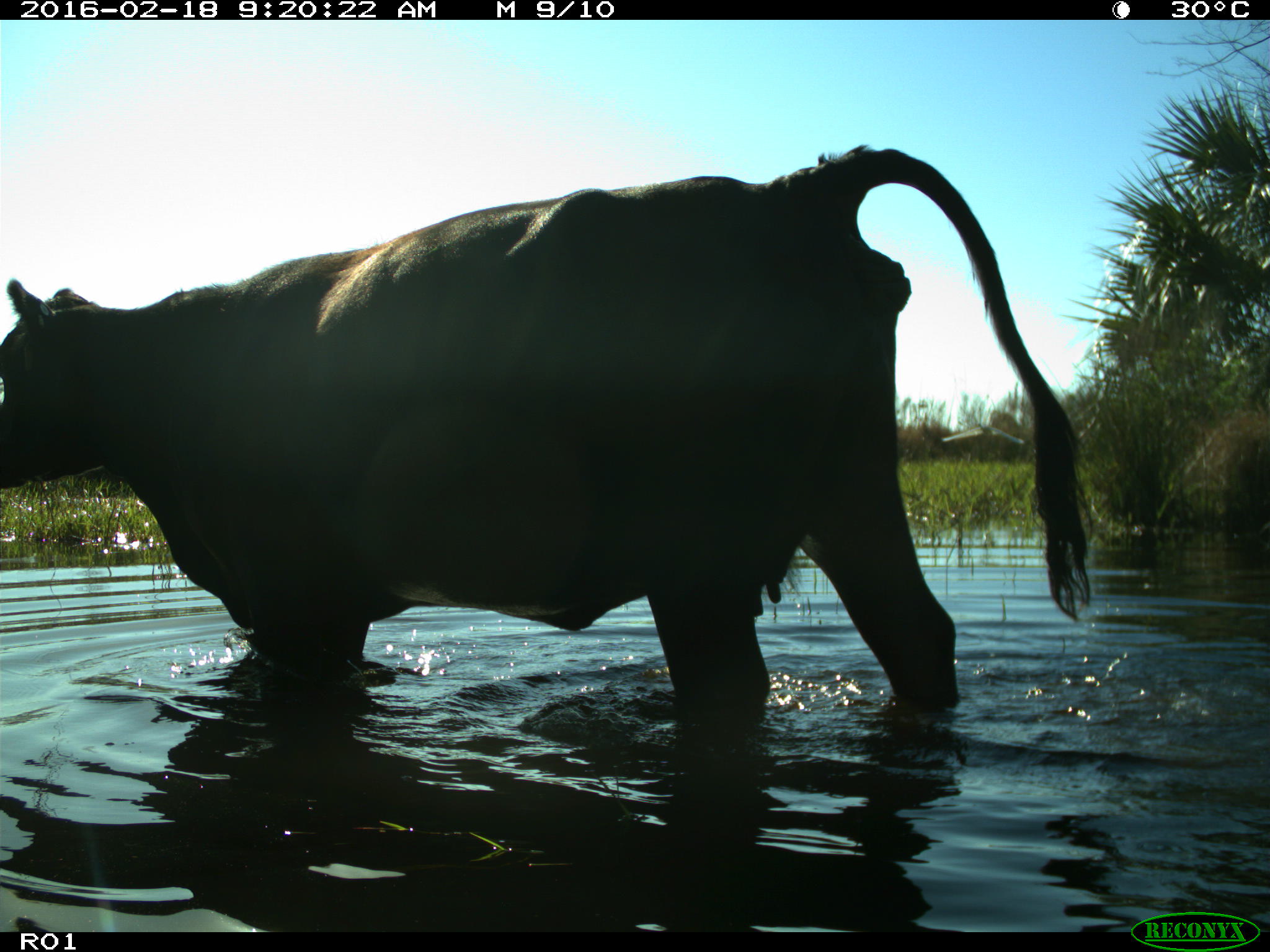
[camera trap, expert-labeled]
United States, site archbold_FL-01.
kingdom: Animalia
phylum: Chordata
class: Mammalia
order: Artiodactyla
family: Bovidae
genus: Bos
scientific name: Bos taurus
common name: domestic cow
Bos taurus (domestic cow).